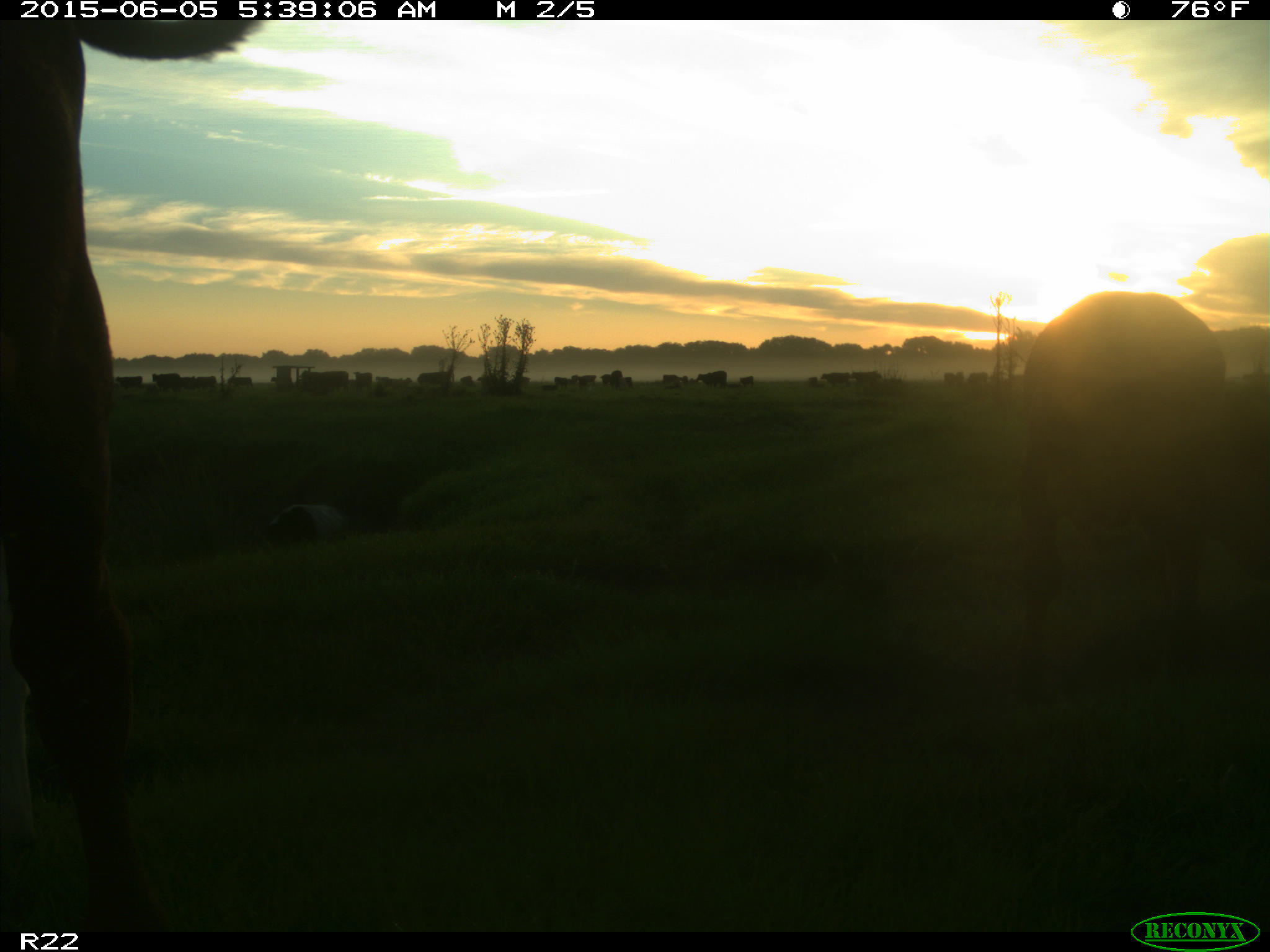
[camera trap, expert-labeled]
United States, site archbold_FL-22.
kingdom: Animalia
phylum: Chordata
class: Mammalia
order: Artiodactyla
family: Bovidae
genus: Bos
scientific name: Bos taurus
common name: domestic cow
Bos taurus (domestic cow).